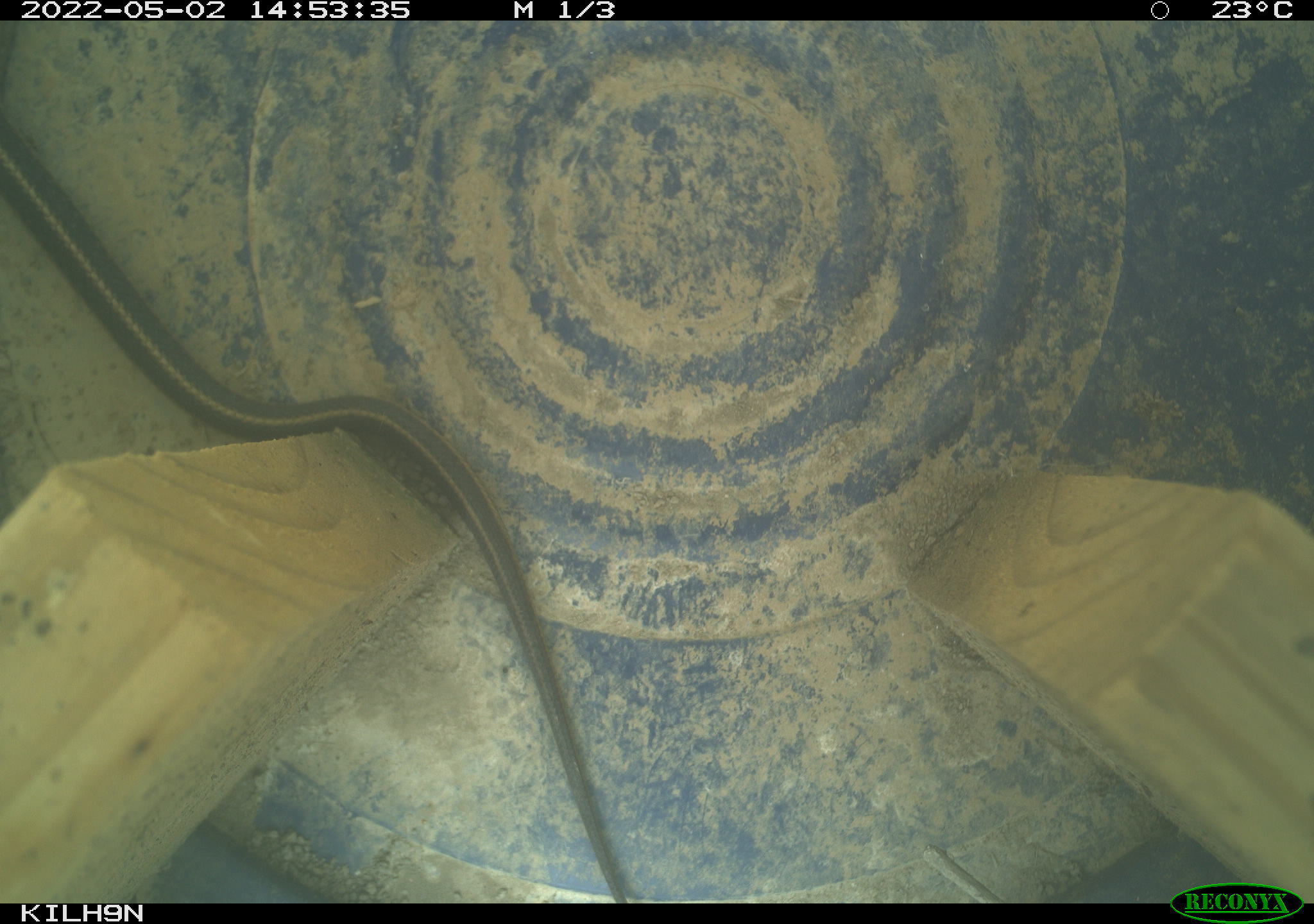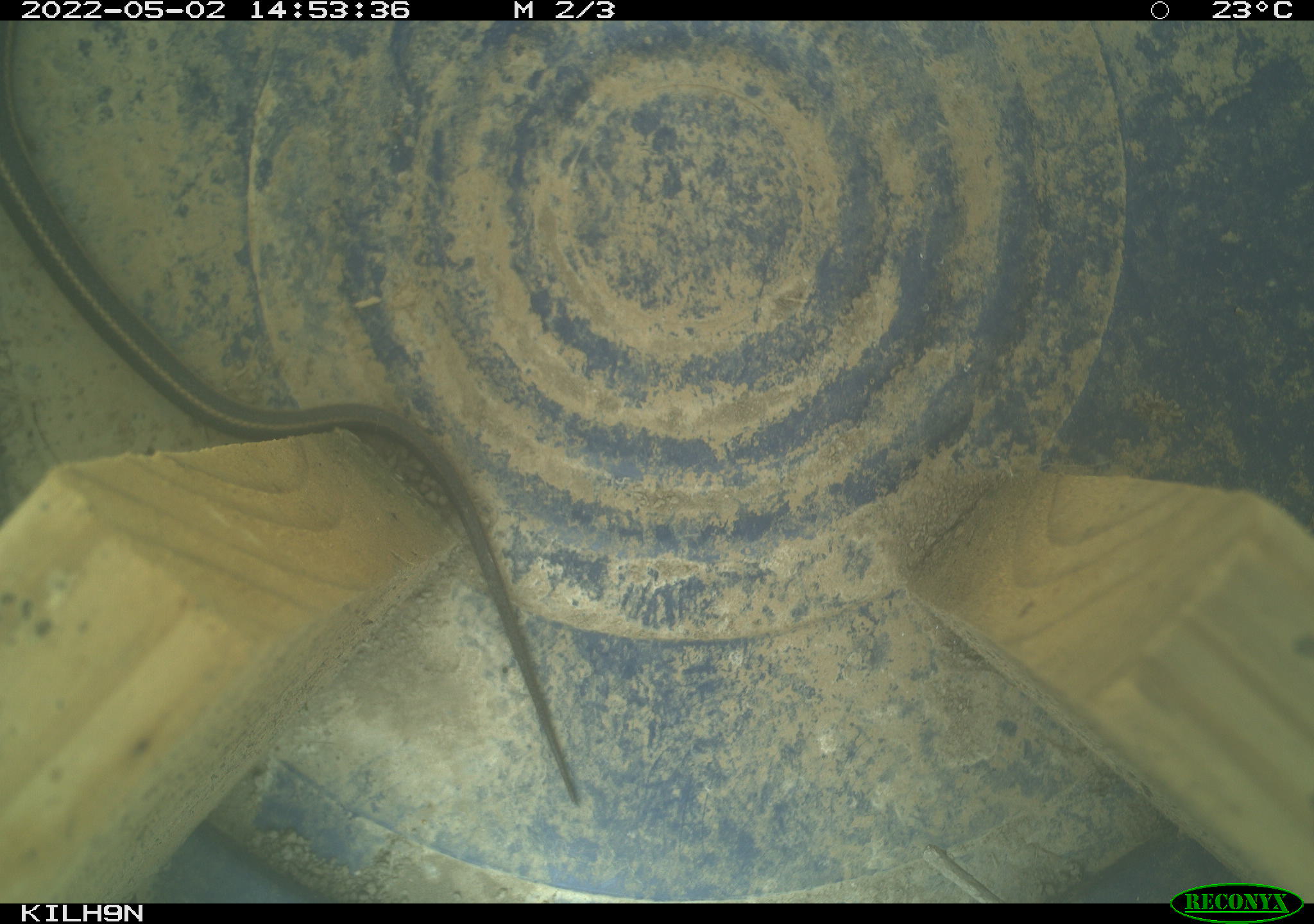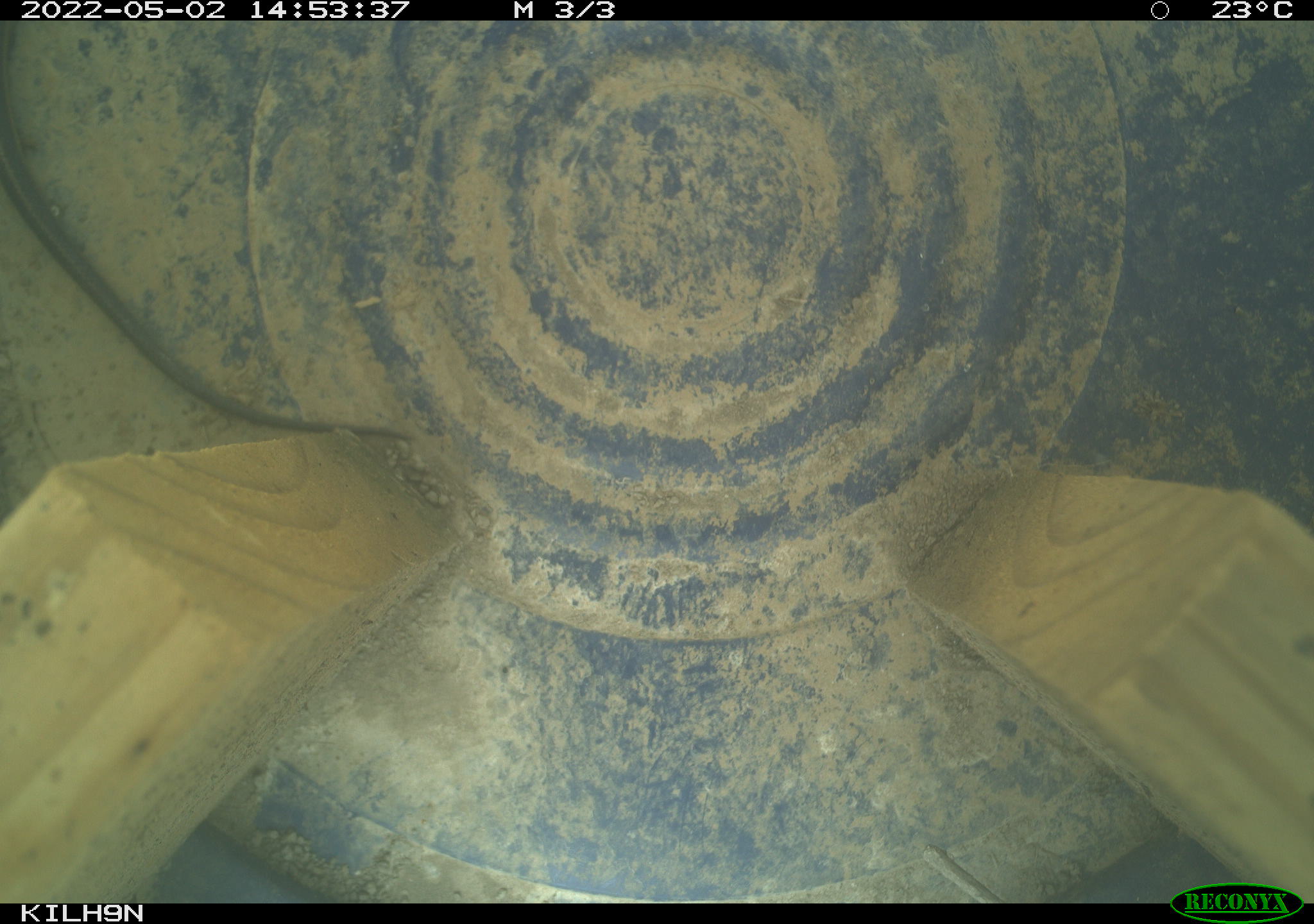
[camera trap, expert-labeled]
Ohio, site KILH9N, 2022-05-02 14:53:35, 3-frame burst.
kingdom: Animalia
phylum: Chordata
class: Reptilia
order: Squamata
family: Colubridae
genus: Thamnophis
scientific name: Thamnophis sirtalis sirtalis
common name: eastern gartersnake